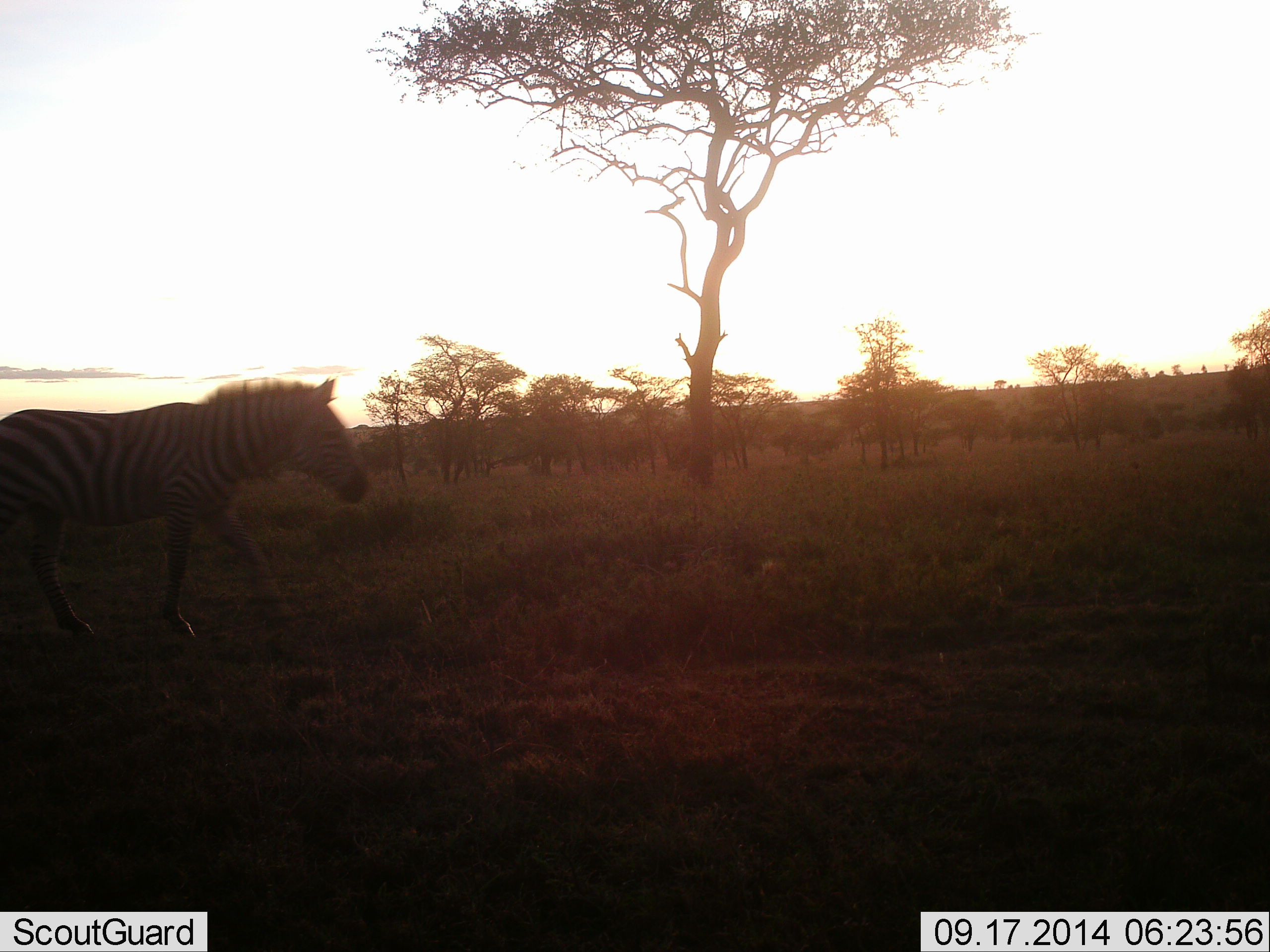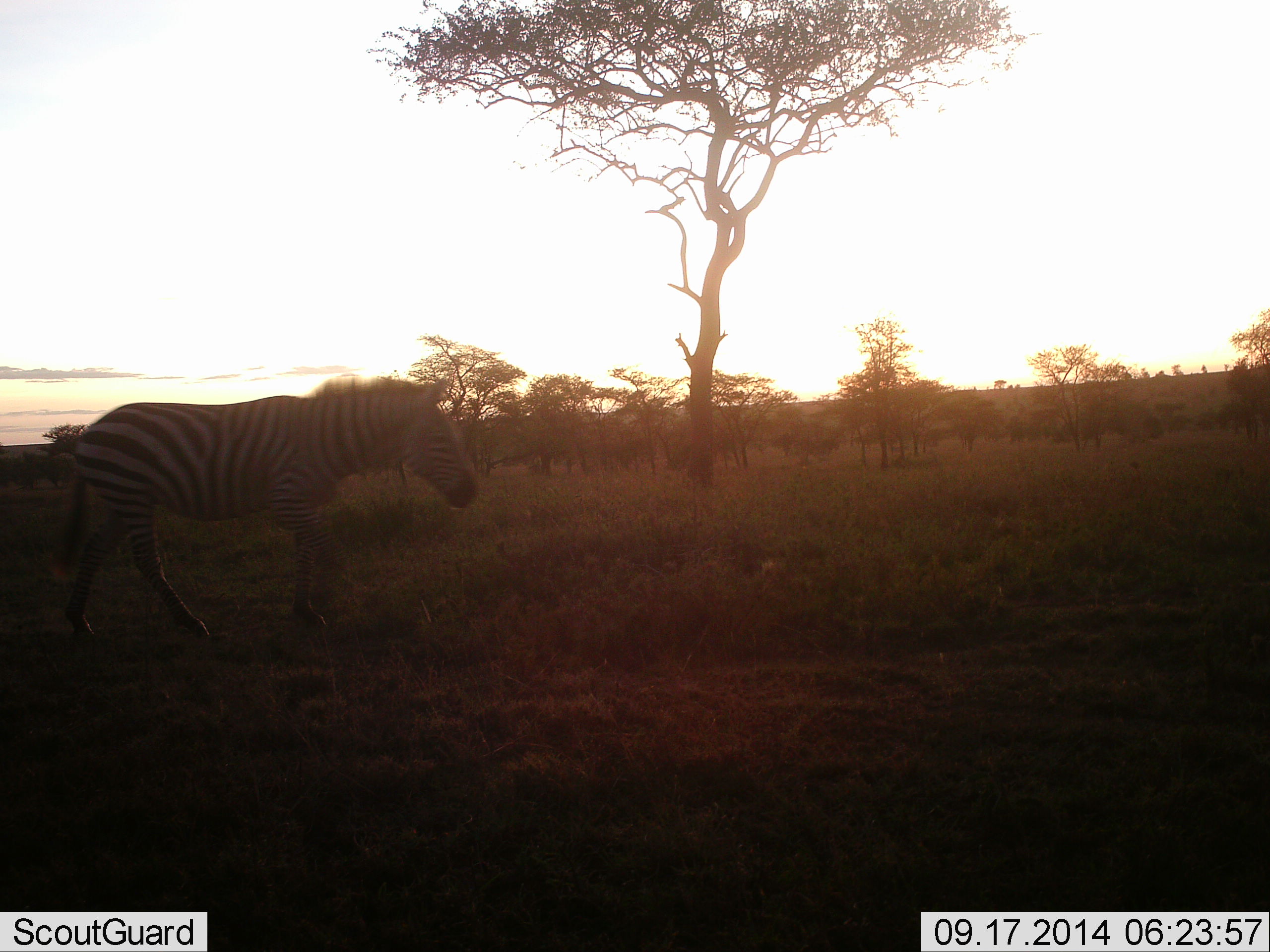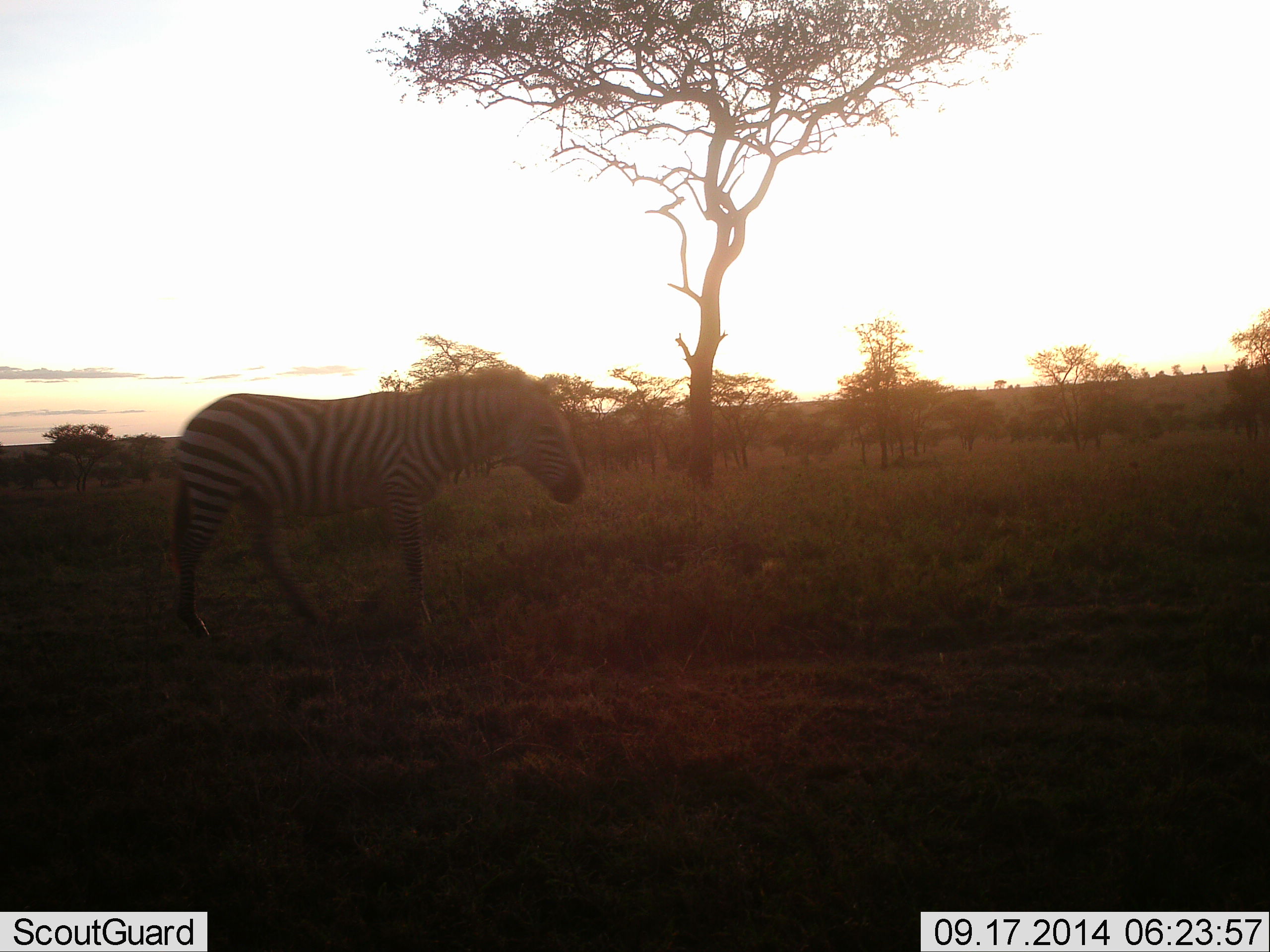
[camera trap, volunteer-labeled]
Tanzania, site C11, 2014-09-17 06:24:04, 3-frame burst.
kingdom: Animalia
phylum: Chordata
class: Mammalia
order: Perissodactyla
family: Equidae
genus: Equus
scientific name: Equus quagga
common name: plains zebra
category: zebra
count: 1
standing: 0%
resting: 0%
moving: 100%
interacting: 0%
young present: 0%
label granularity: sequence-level